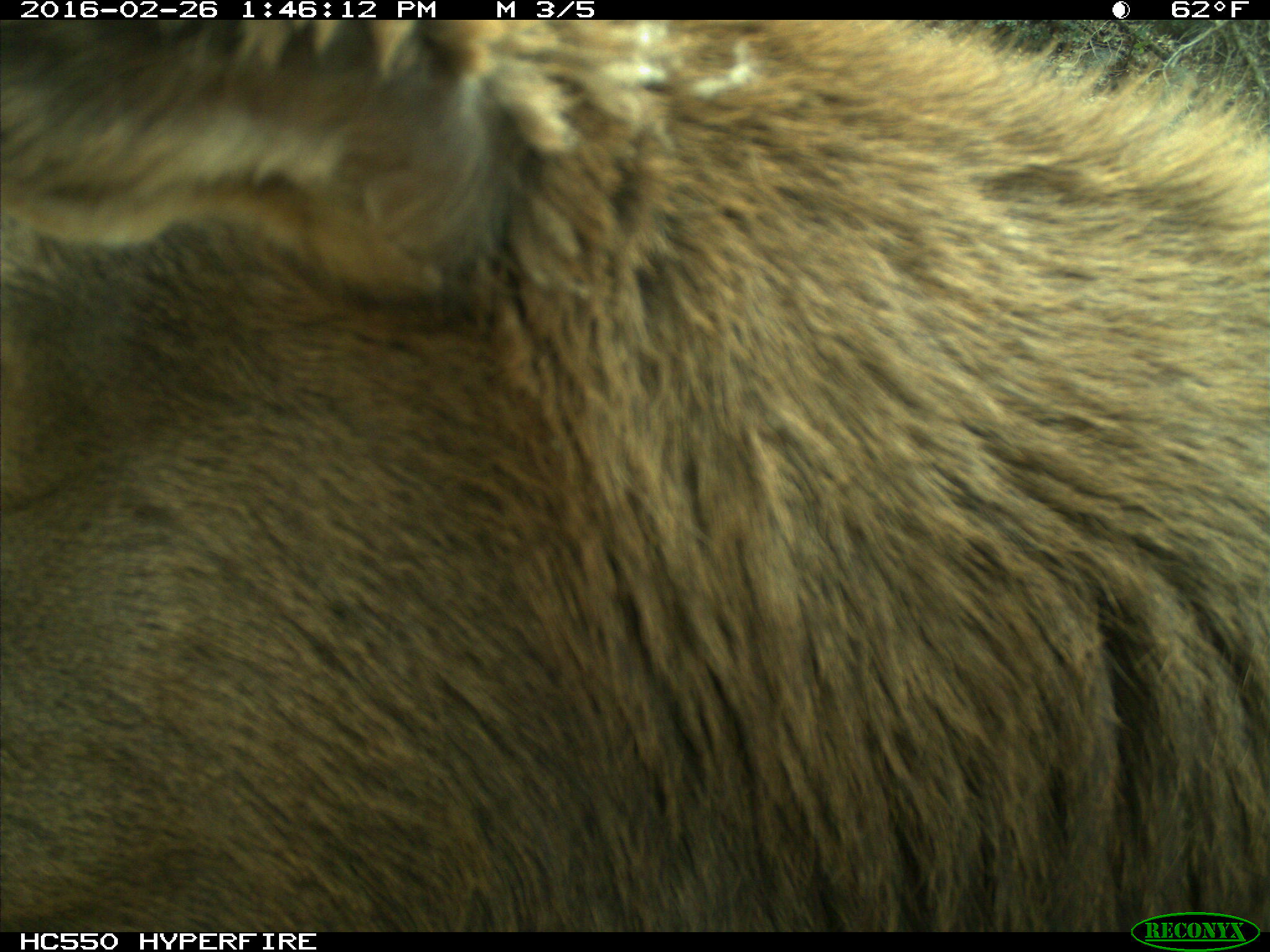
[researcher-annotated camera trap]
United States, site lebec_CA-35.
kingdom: Animalia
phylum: Chordata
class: Mammalia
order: Artiodactyla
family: Cervidae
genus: Cervus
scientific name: Cervus canadensis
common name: elk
Cervus canadensis (elk).